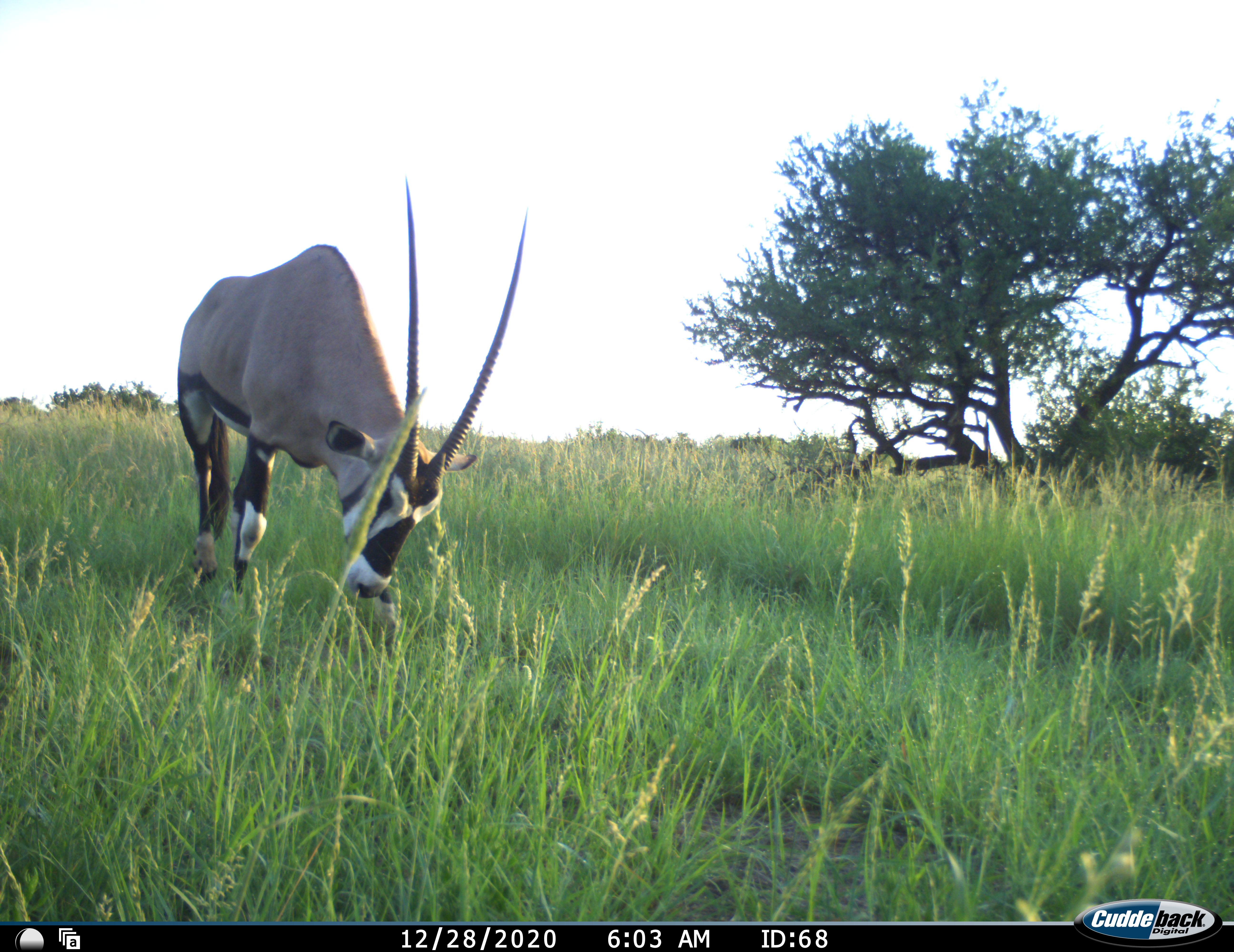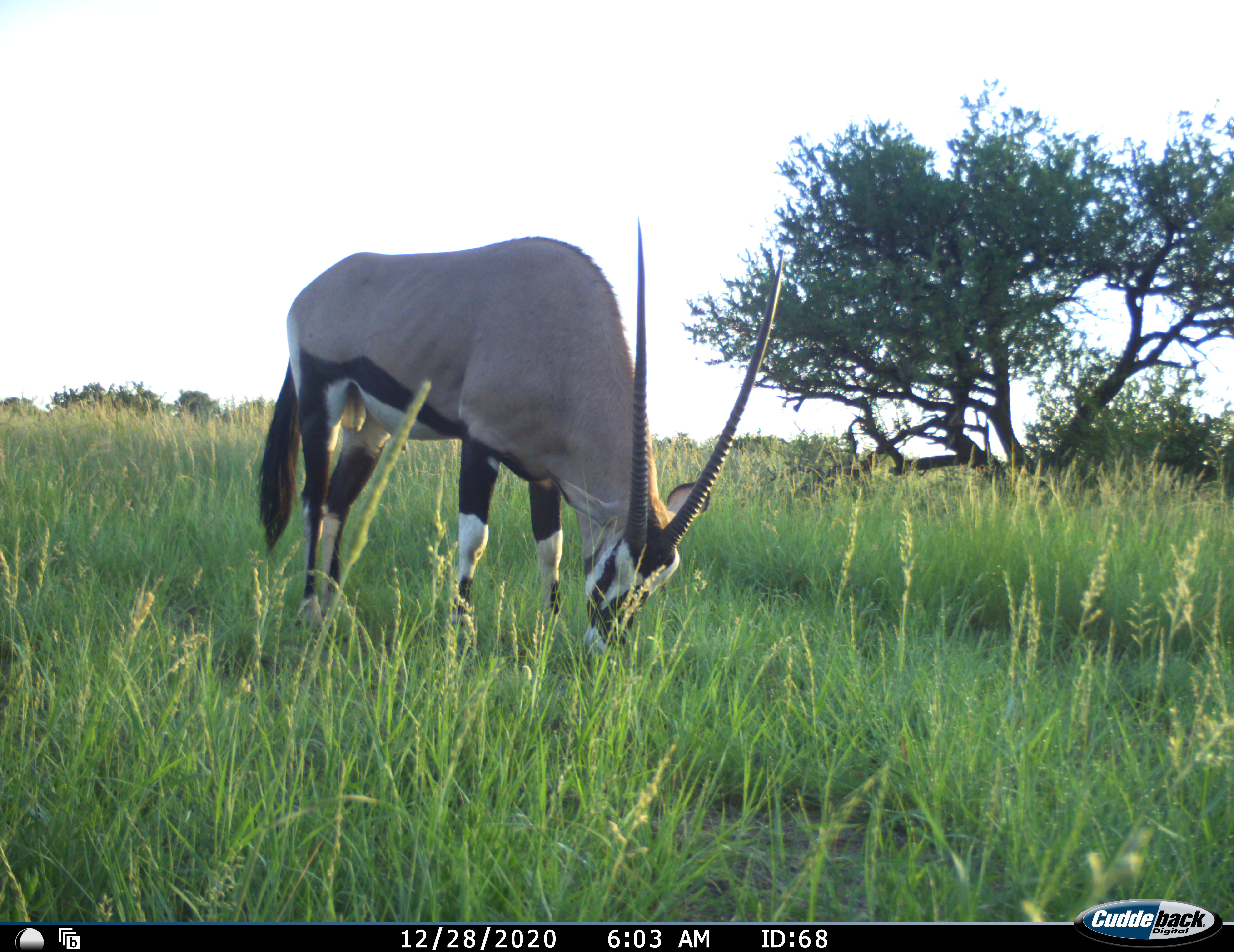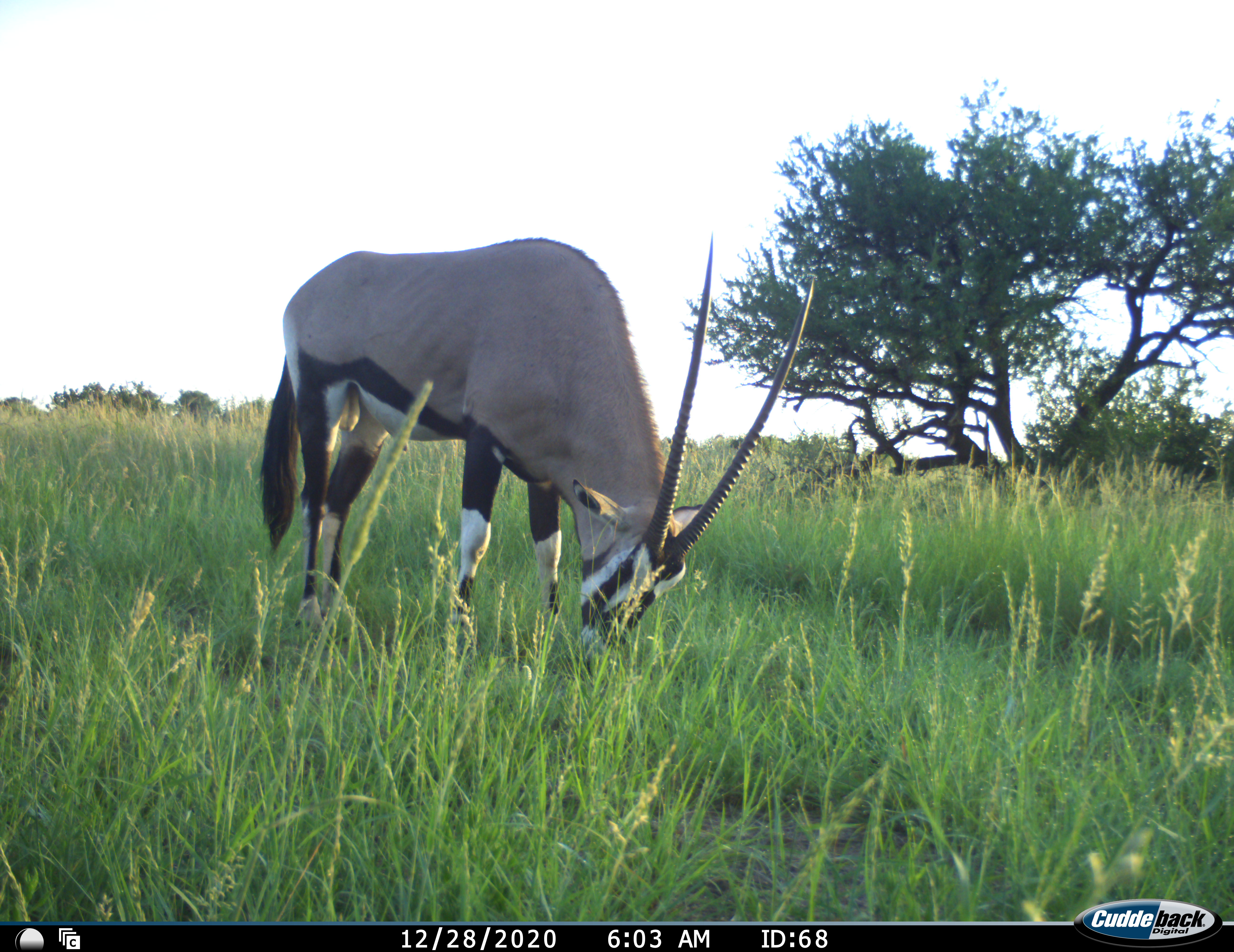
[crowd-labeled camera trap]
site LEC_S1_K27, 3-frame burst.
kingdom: Animalia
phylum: Chordata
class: Mammalia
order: Artiodactyla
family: Bovidae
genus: Oryx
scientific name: Oryx gazella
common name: gemsbok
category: oryx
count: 1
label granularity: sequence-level